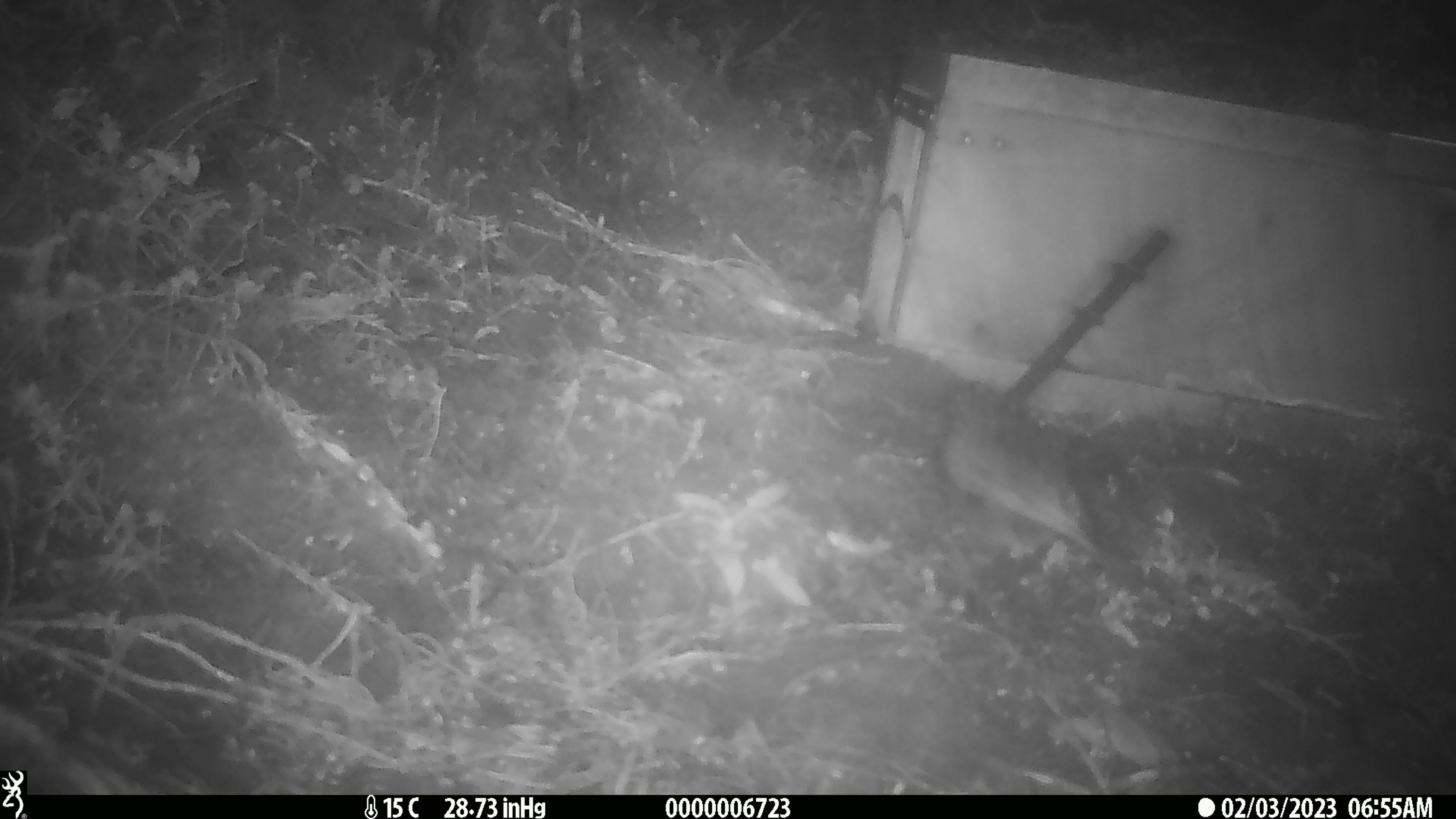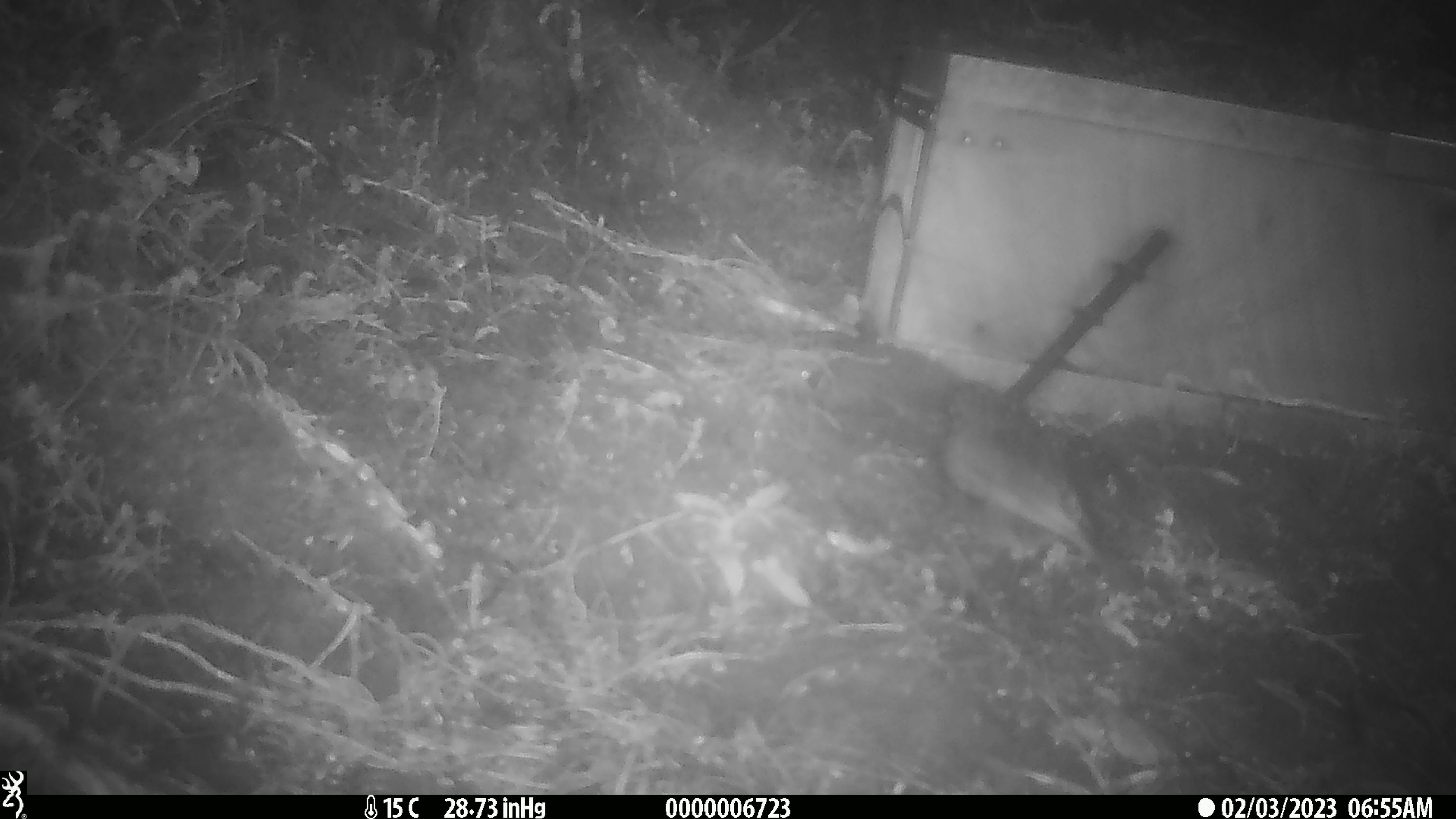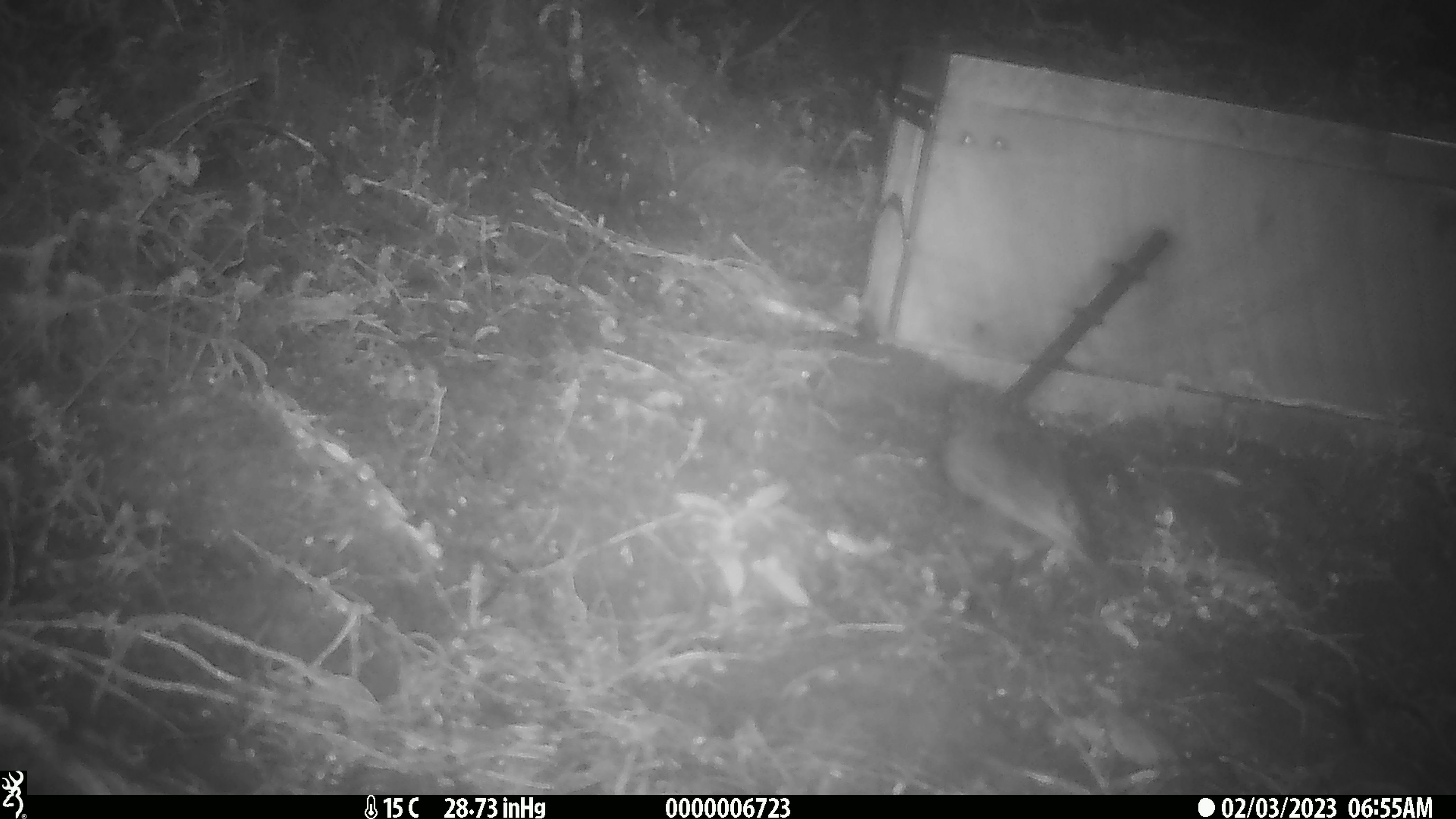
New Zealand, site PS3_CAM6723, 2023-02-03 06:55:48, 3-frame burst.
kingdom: Animalia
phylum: Chordata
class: Aves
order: Passeriformes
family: Petroicidae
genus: Petroica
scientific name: Petroica australis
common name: new zealand robin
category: robin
Robin (new zealand robin) (Petroica australis).